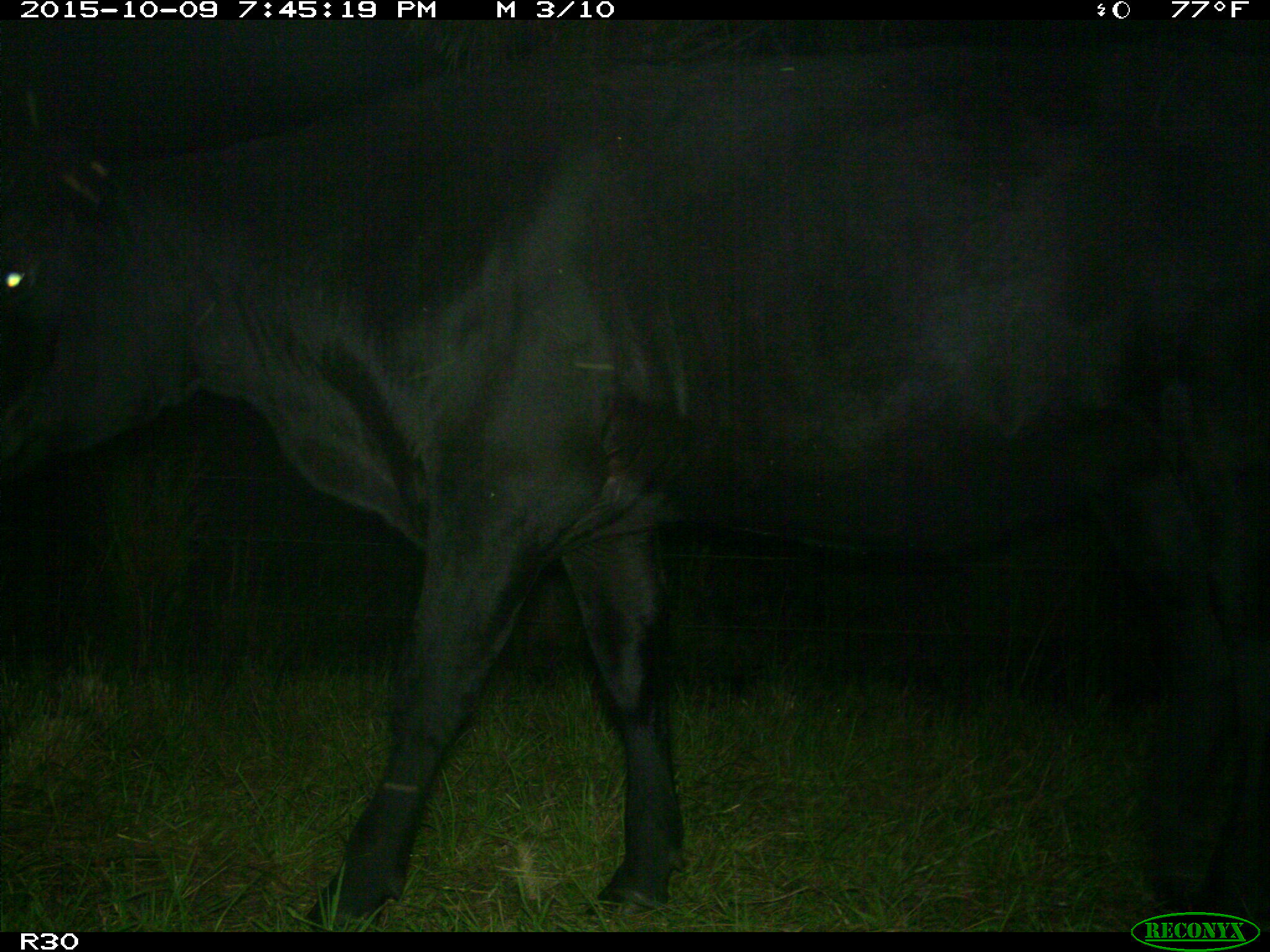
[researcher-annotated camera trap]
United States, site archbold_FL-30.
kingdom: Animalia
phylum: Chordata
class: Mammalia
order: Artiodactyla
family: Bovidae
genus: Bos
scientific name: Bos taurus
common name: domestic cow